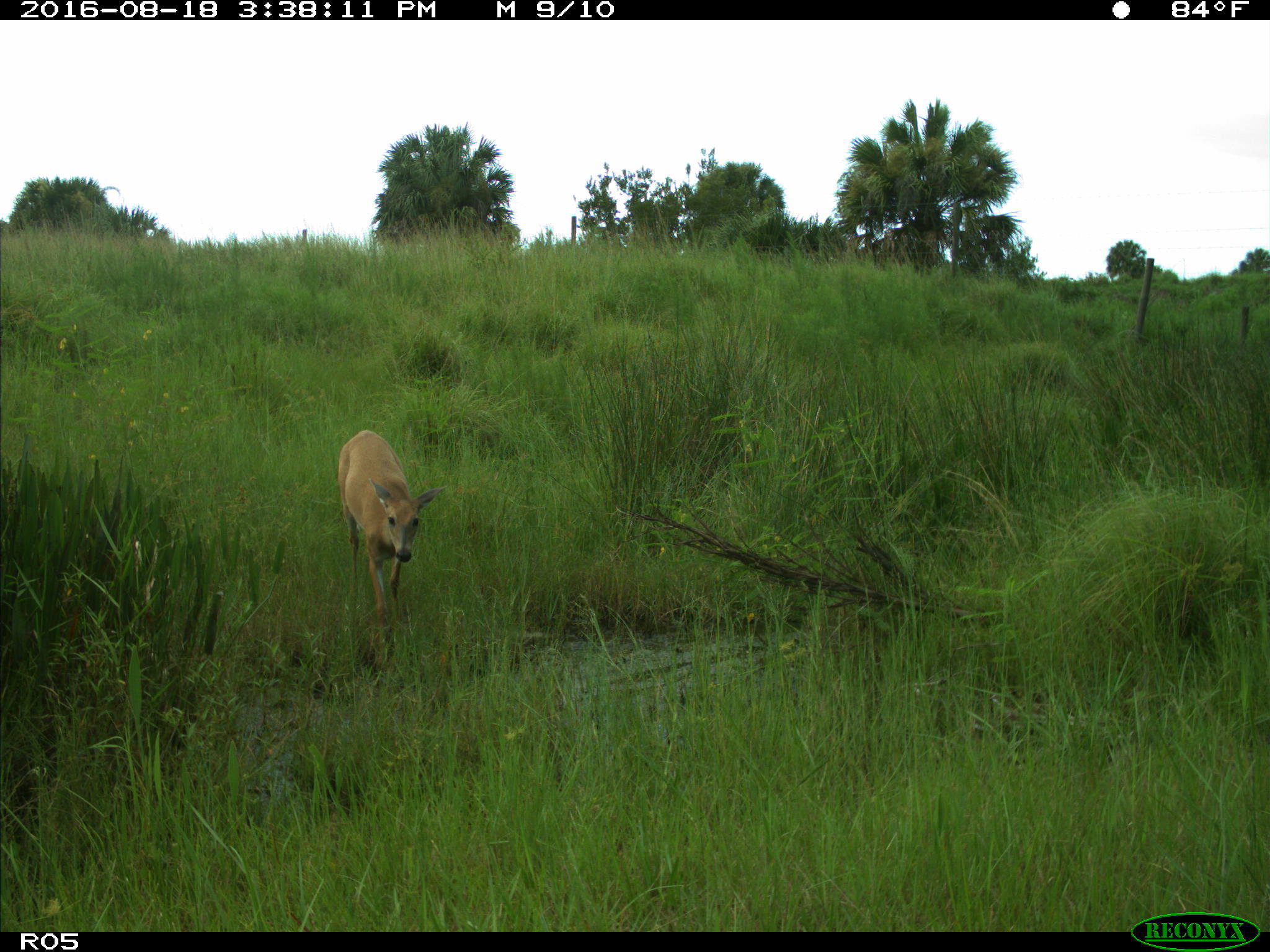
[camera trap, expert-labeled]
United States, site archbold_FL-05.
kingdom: Animalia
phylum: Chordata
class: Mammalia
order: Artiodactyla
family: Cervidae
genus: Odocoileus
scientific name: Odocoileus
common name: deer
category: unidentified deer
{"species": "unidentified deer (deer) (Odocoileus)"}